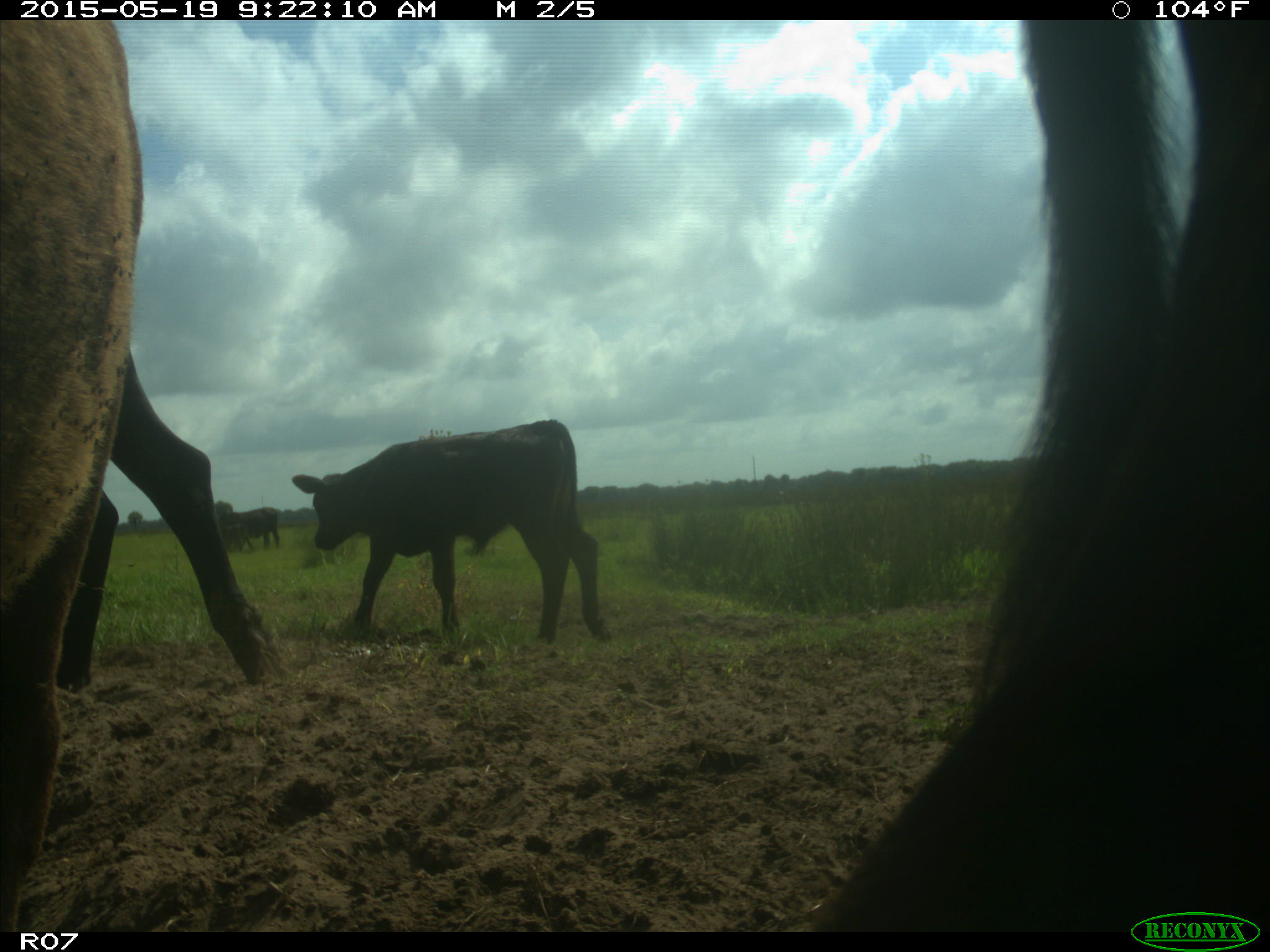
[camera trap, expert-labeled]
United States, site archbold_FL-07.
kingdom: Animalia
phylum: Chordata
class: Mammalia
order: Artiodactyla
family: Bovidae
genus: Bos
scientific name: Bos taurus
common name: domestic cow